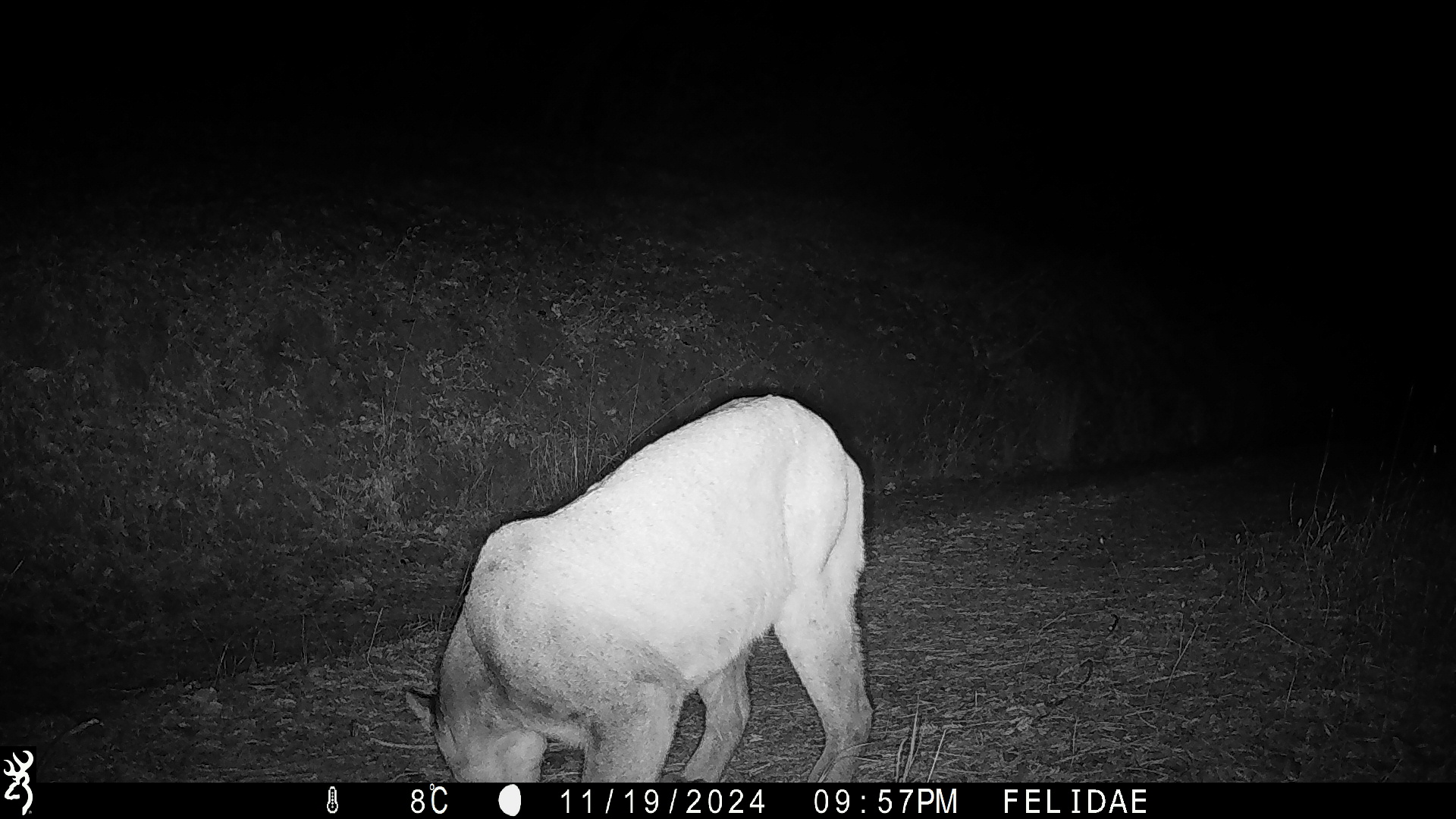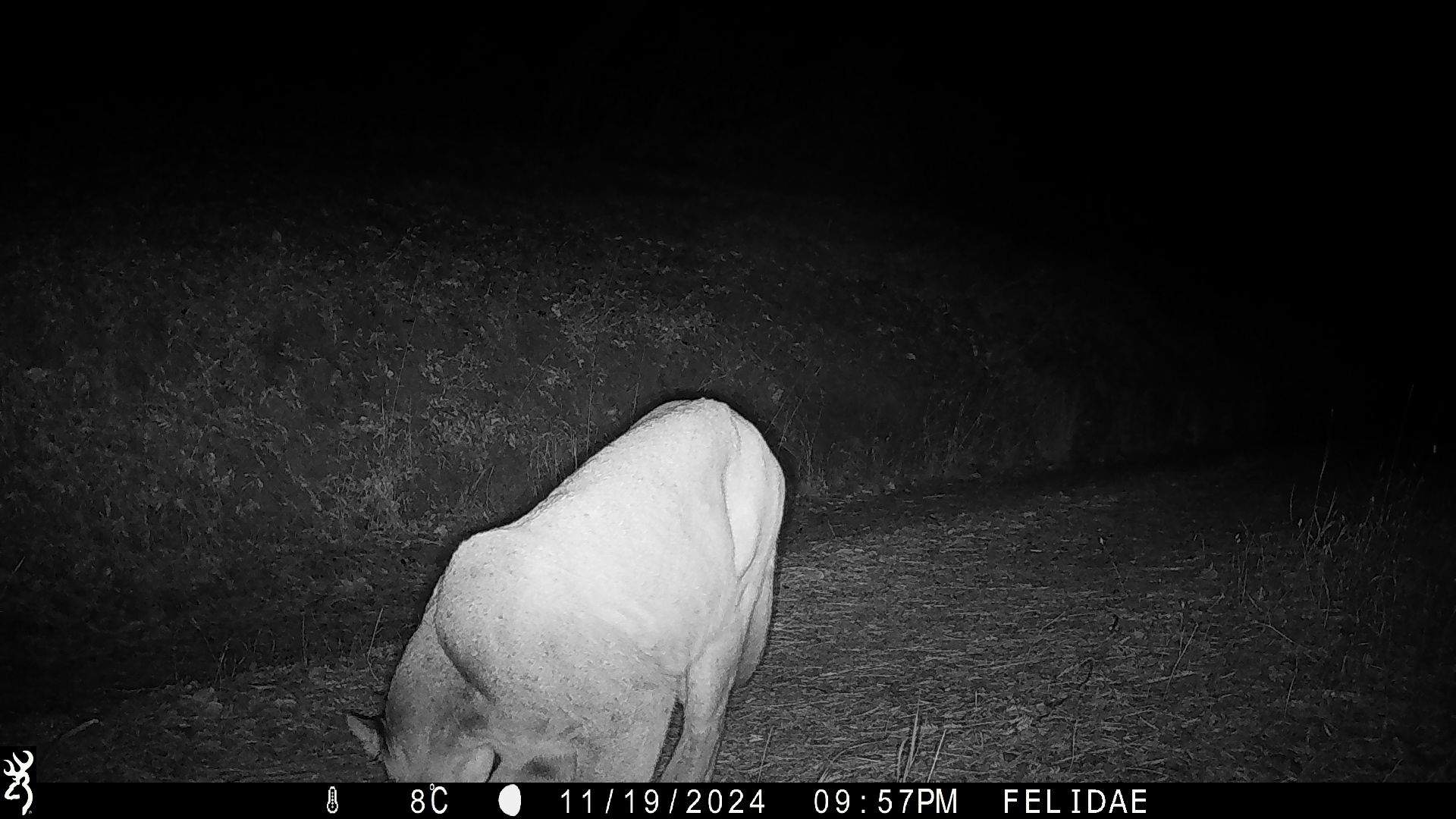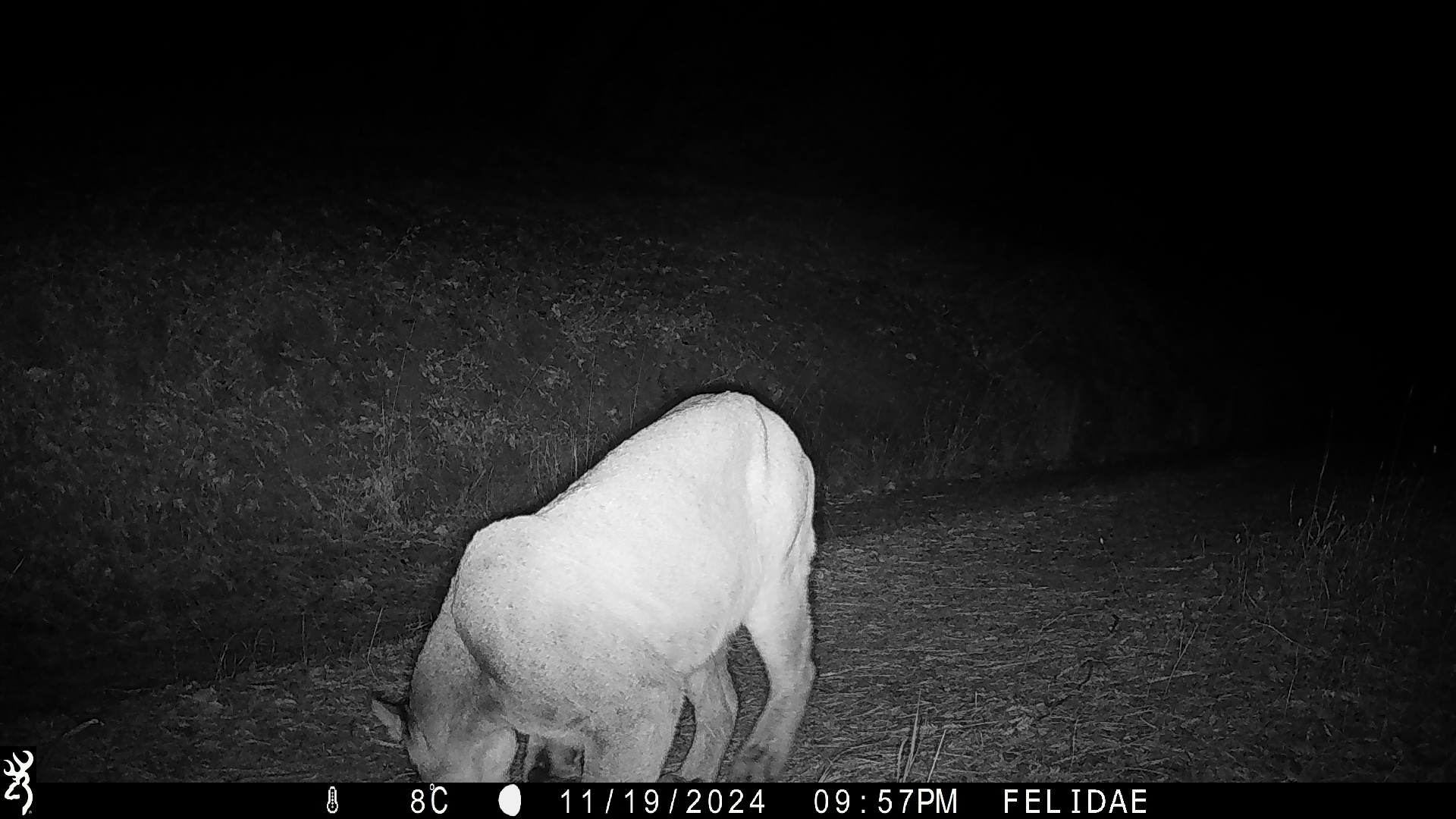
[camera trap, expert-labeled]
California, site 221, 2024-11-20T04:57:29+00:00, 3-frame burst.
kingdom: Animalia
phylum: Chordata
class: Mammalia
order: Carnivora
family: Felidae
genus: Puma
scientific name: Puma concolor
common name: puma